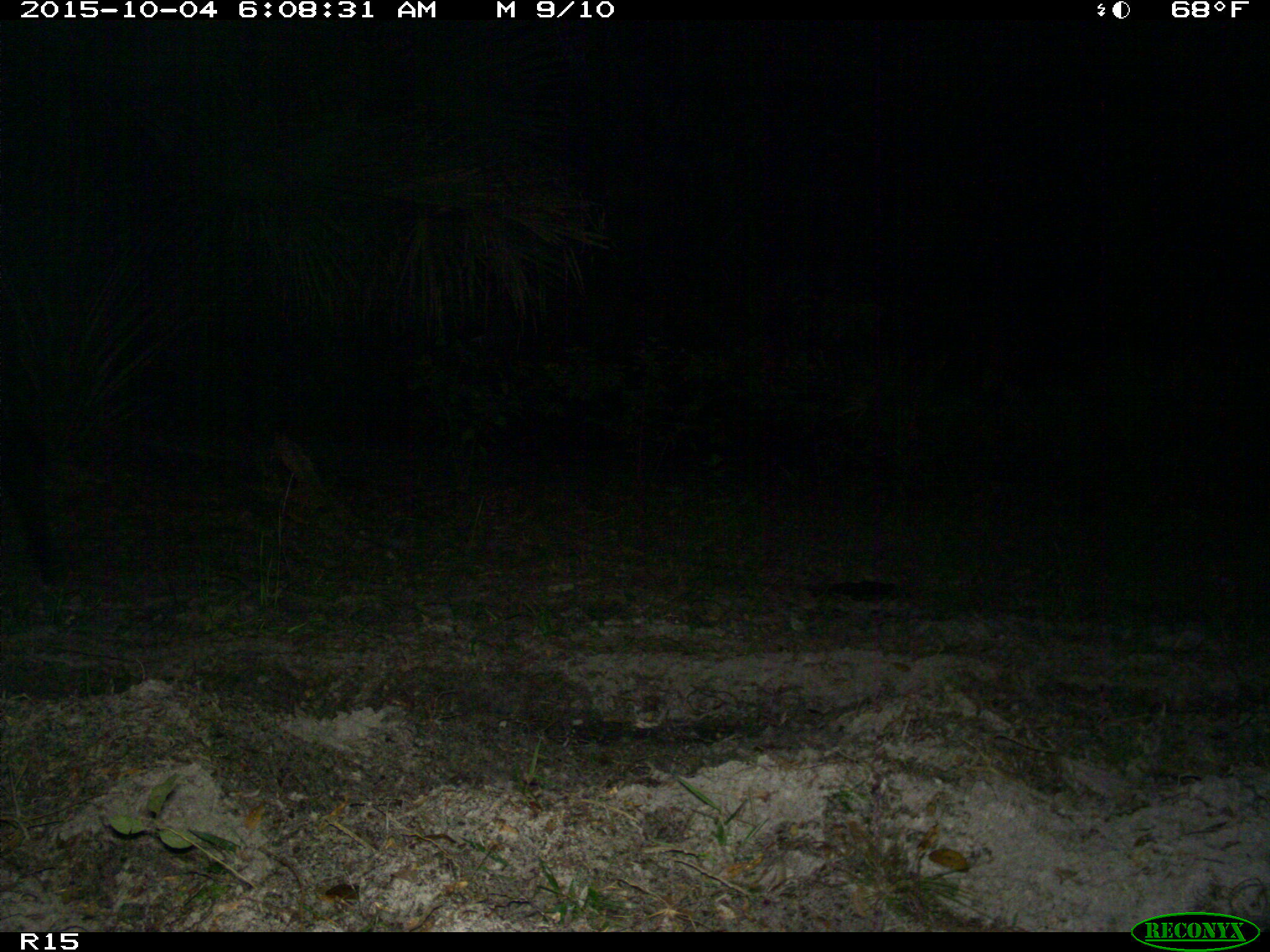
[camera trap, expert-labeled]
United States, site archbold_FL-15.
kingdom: Animalia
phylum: Chordata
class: Mammalia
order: Artiodactyla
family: Bovidae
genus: Bos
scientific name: Bos taurus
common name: domestic cow